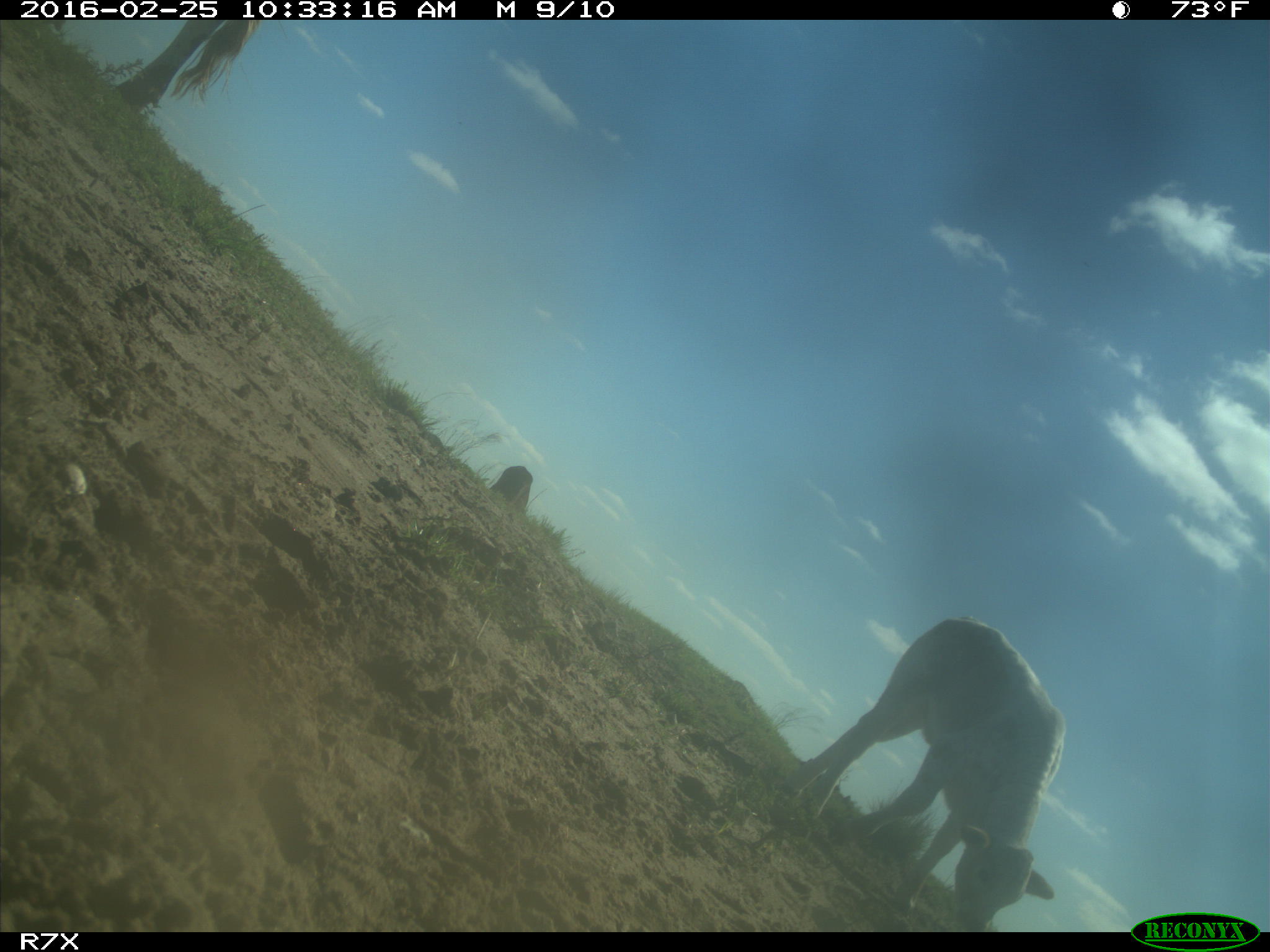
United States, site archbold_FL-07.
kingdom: Animalia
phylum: Chordata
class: Mammalia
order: Artiodactyla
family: Bovidae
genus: Bos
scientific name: Bos taurus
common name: domestic cow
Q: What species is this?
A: Bos taurus (domestic cow).